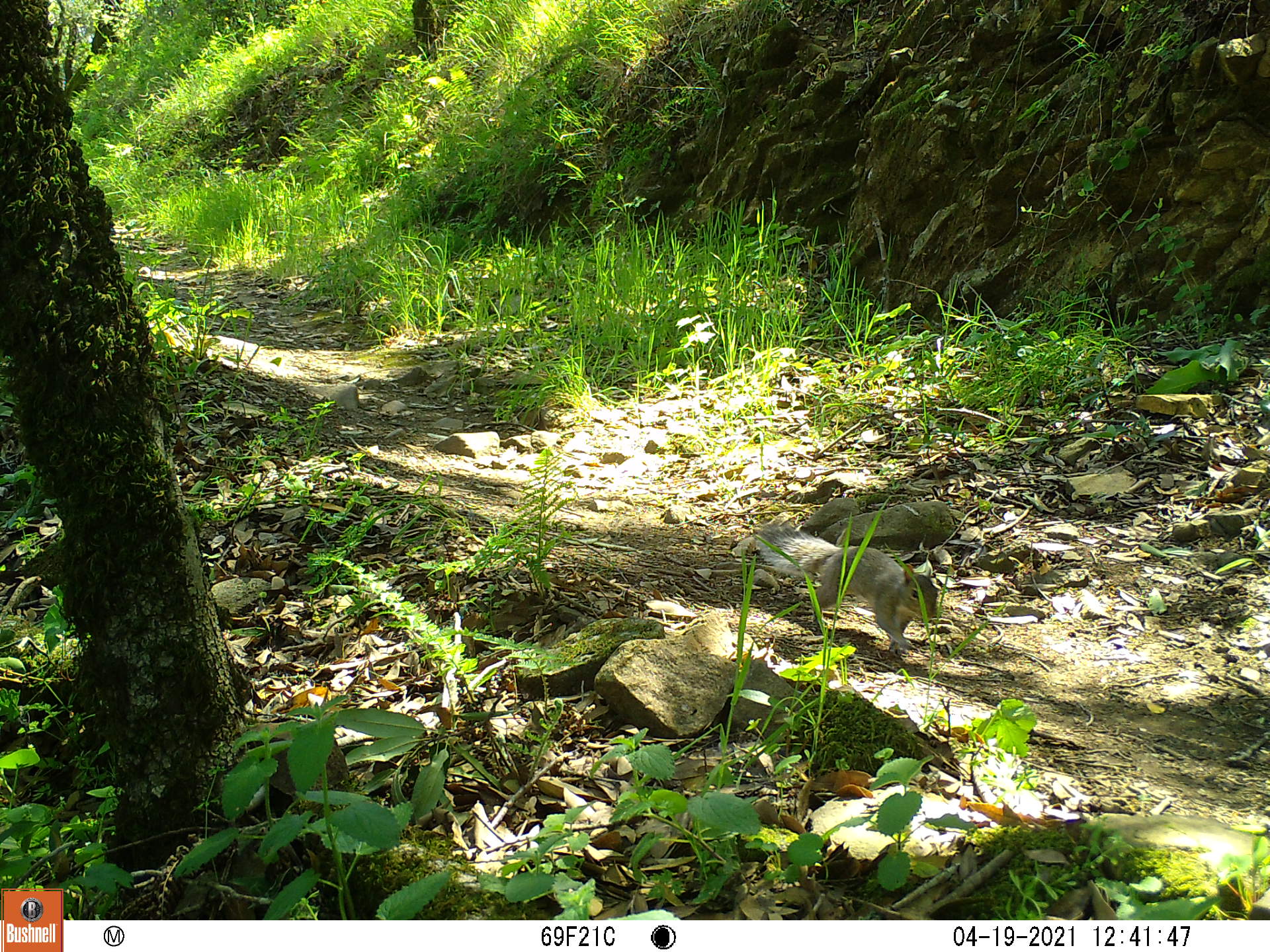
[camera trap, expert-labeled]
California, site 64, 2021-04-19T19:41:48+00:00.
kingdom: Animalia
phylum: Chordata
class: Mammalia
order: Rodentia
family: Sciuridae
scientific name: Sciuridae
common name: squirrel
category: unknown squirrel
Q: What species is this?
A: Unknown squirrel (squirrel) (Sciuridae).